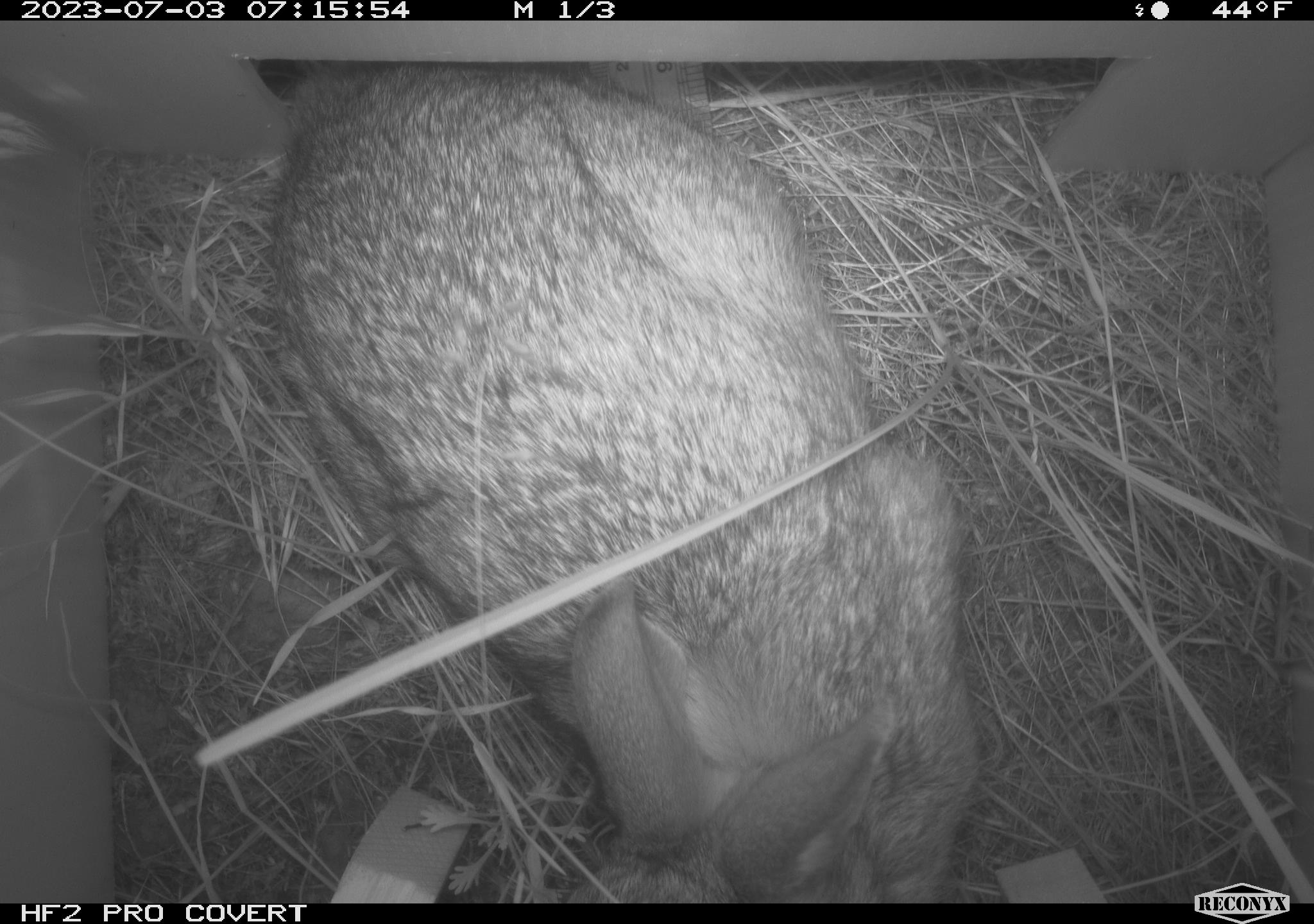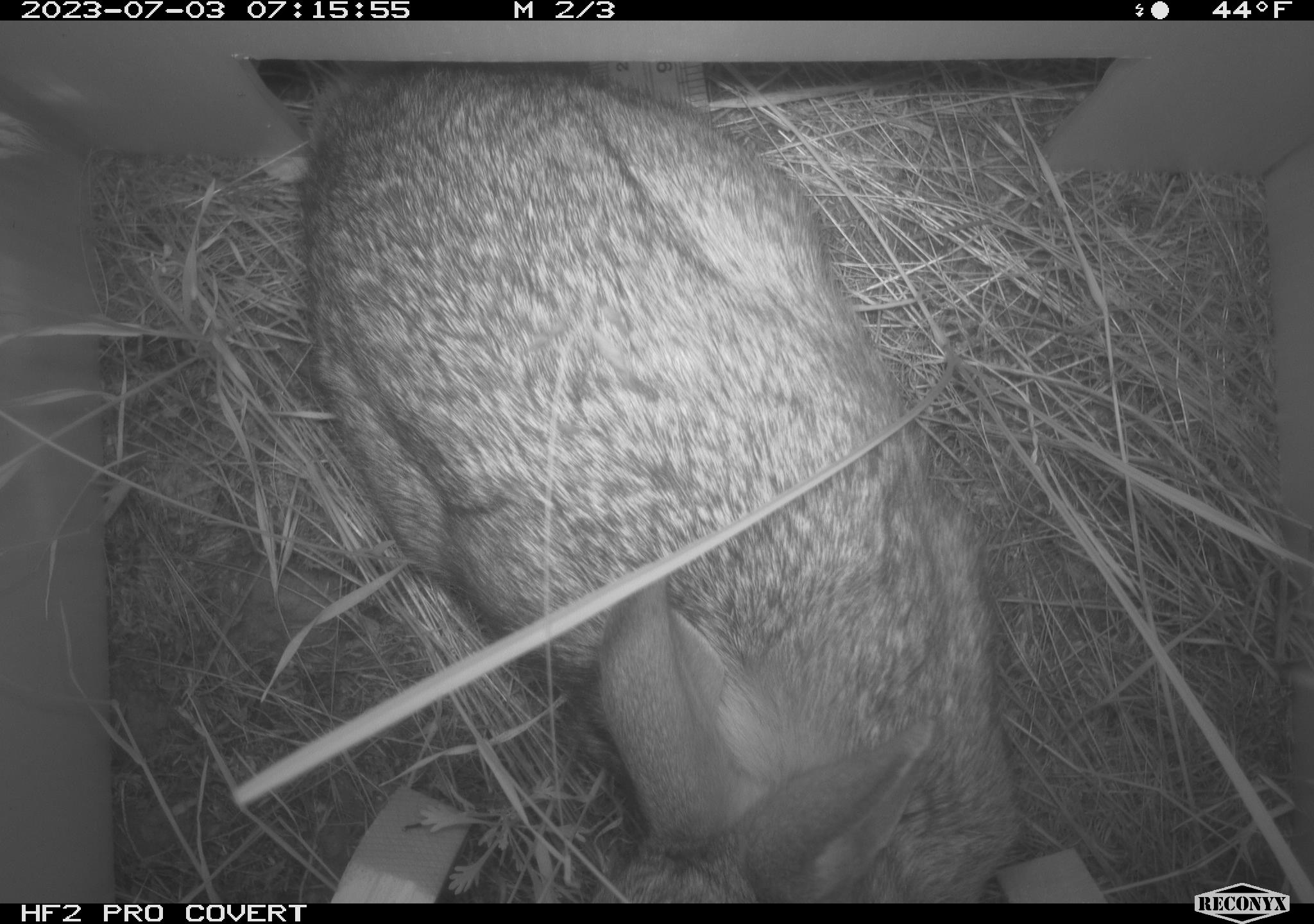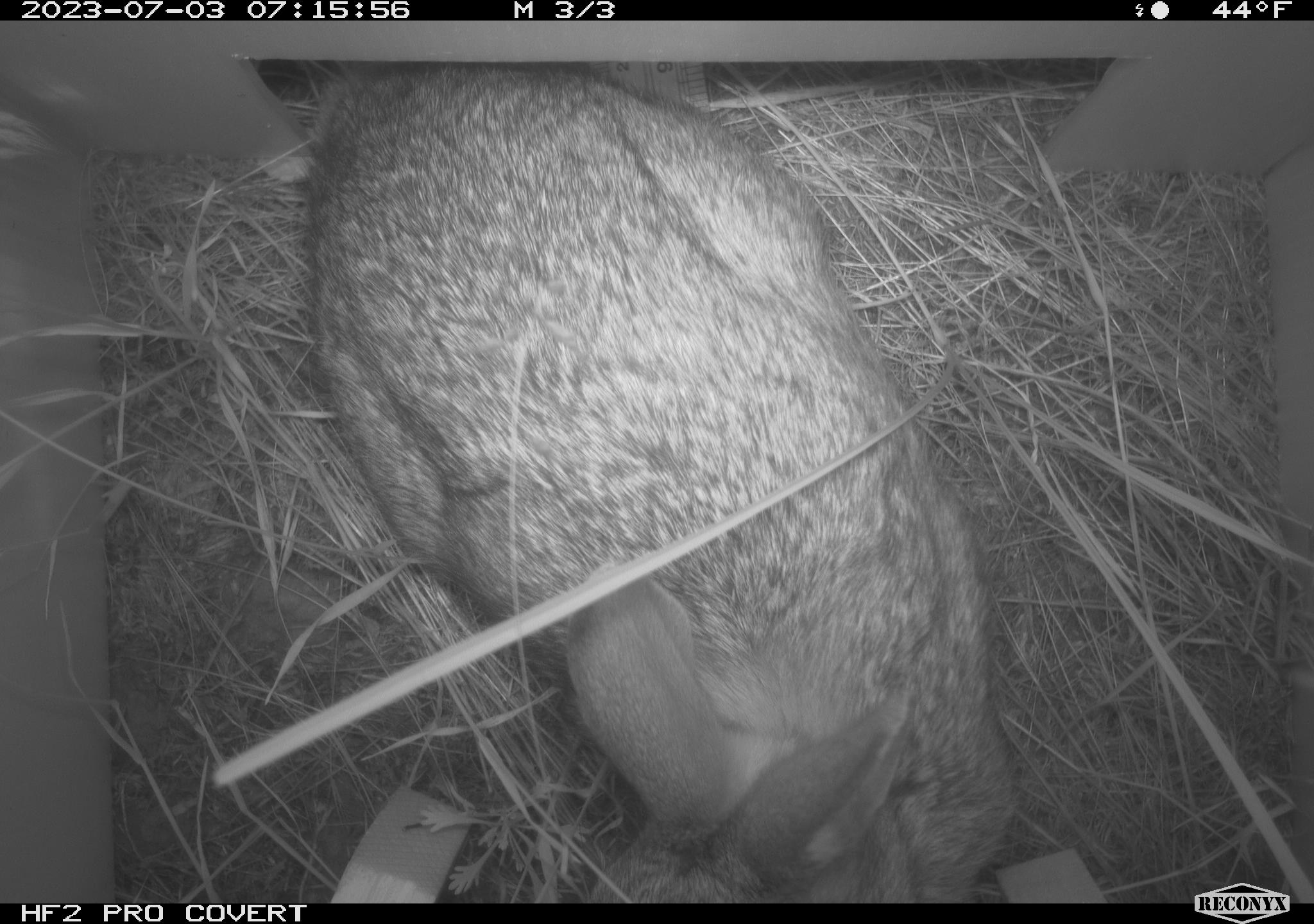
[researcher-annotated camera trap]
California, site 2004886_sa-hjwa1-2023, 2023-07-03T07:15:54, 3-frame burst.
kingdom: Animalia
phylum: Chordata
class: Mammalia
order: Lagomorpha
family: Leporidae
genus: Sylvilagus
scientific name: Sylvilagus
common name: cottontail rabbits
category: sylvilagus species